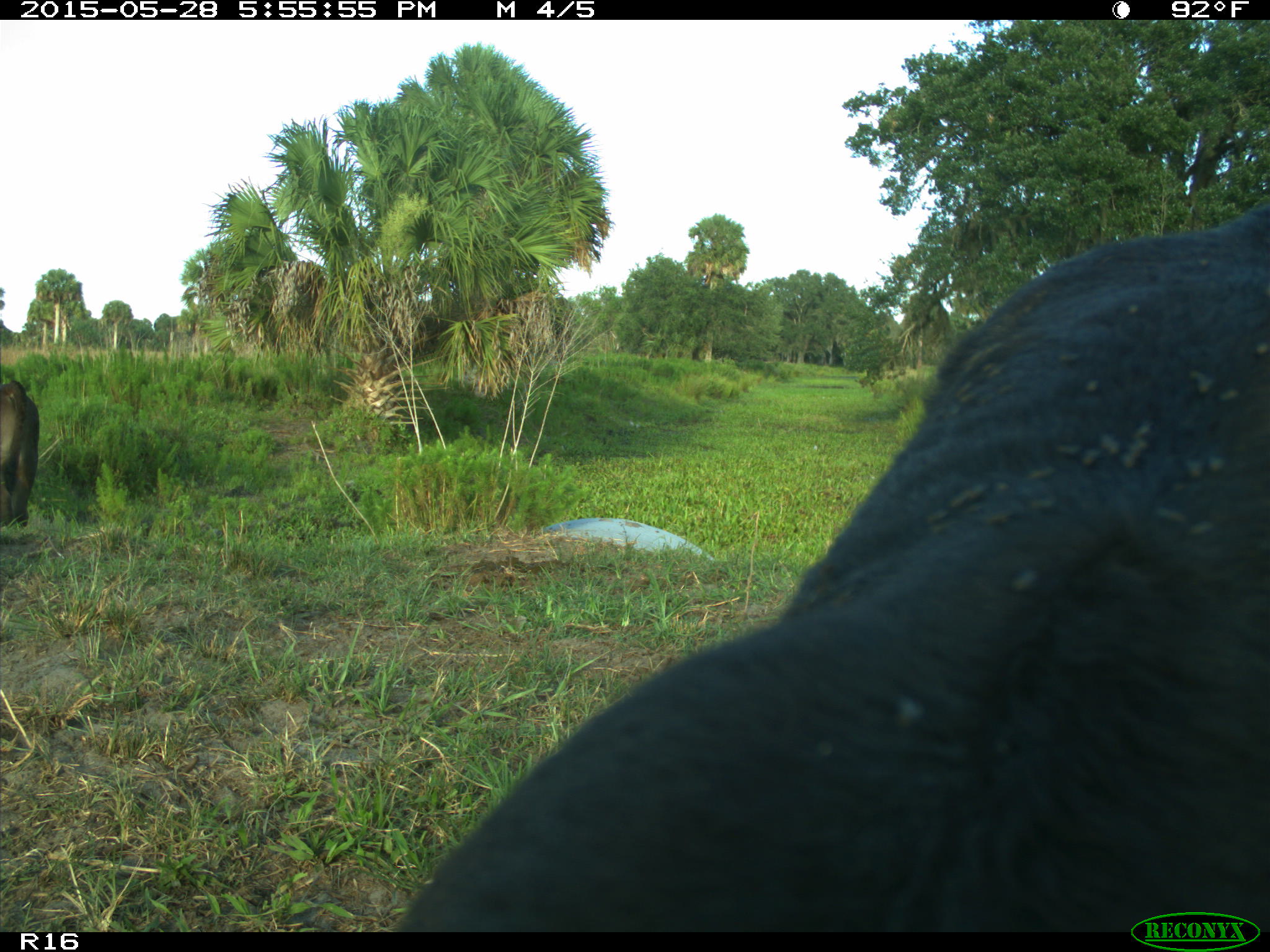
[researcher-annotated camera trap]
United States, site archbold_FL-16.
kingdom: Animalia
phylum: Chordata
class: Mammalia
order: Artiodactyla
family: Bovidae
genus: Bos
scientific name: Bos taurus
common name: domestic cow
Bos taurus (domestic cow).